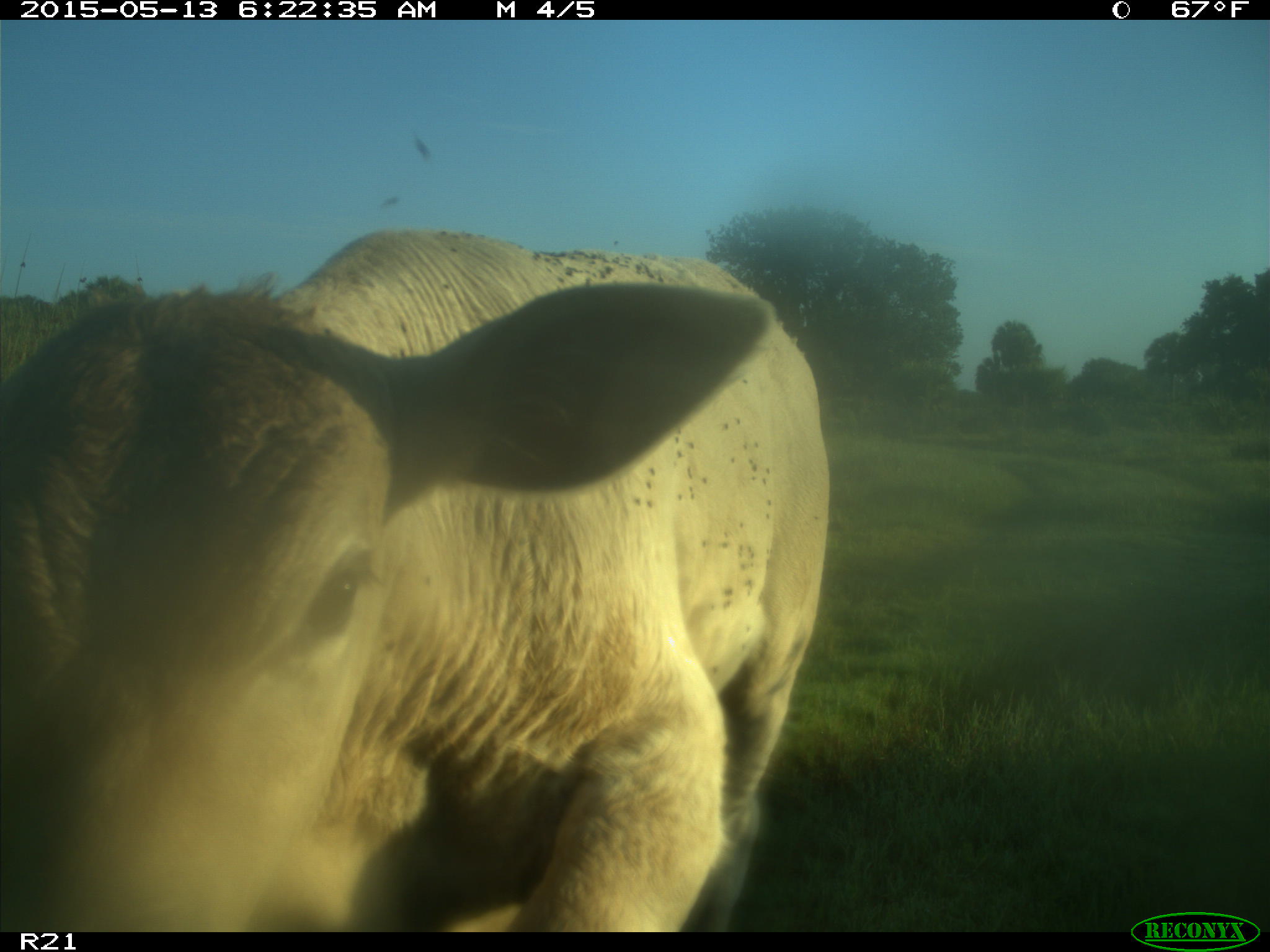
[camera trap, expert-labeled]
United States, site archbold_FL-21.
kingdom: Animalia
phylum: Chordata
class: Mammalia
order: Artiodactyla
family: Bovidae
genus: Bos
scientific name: Bos taurus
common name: domestic cow